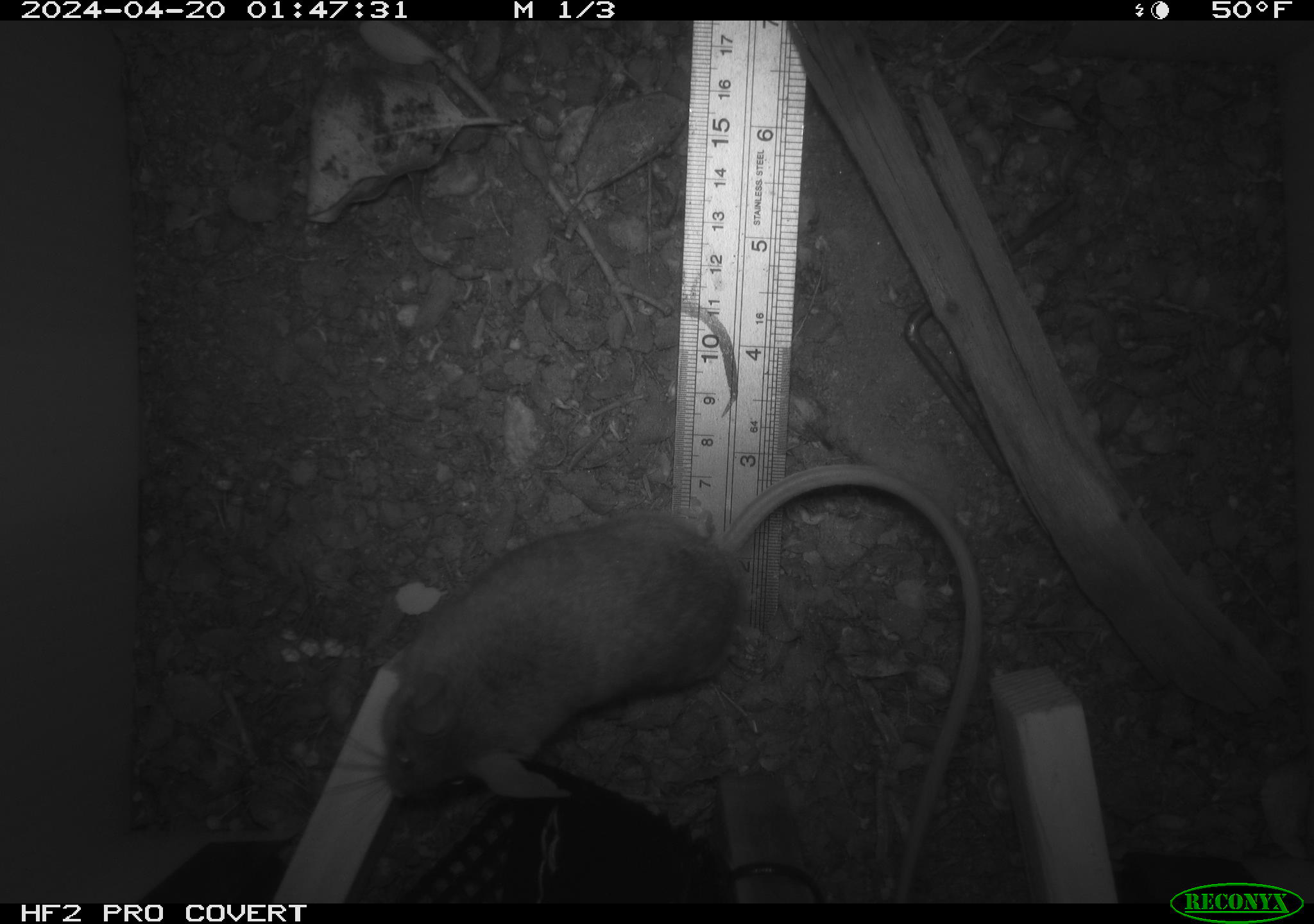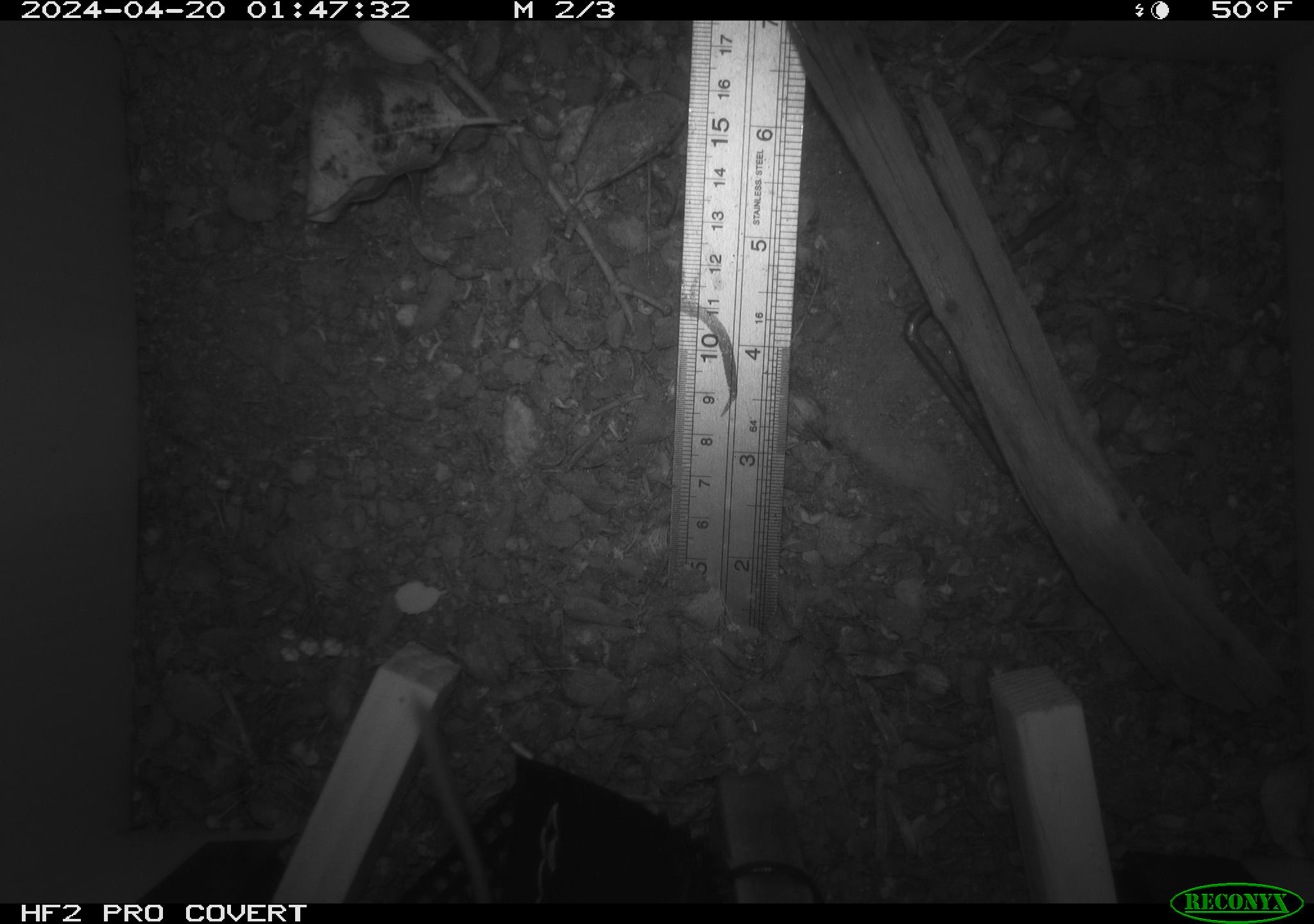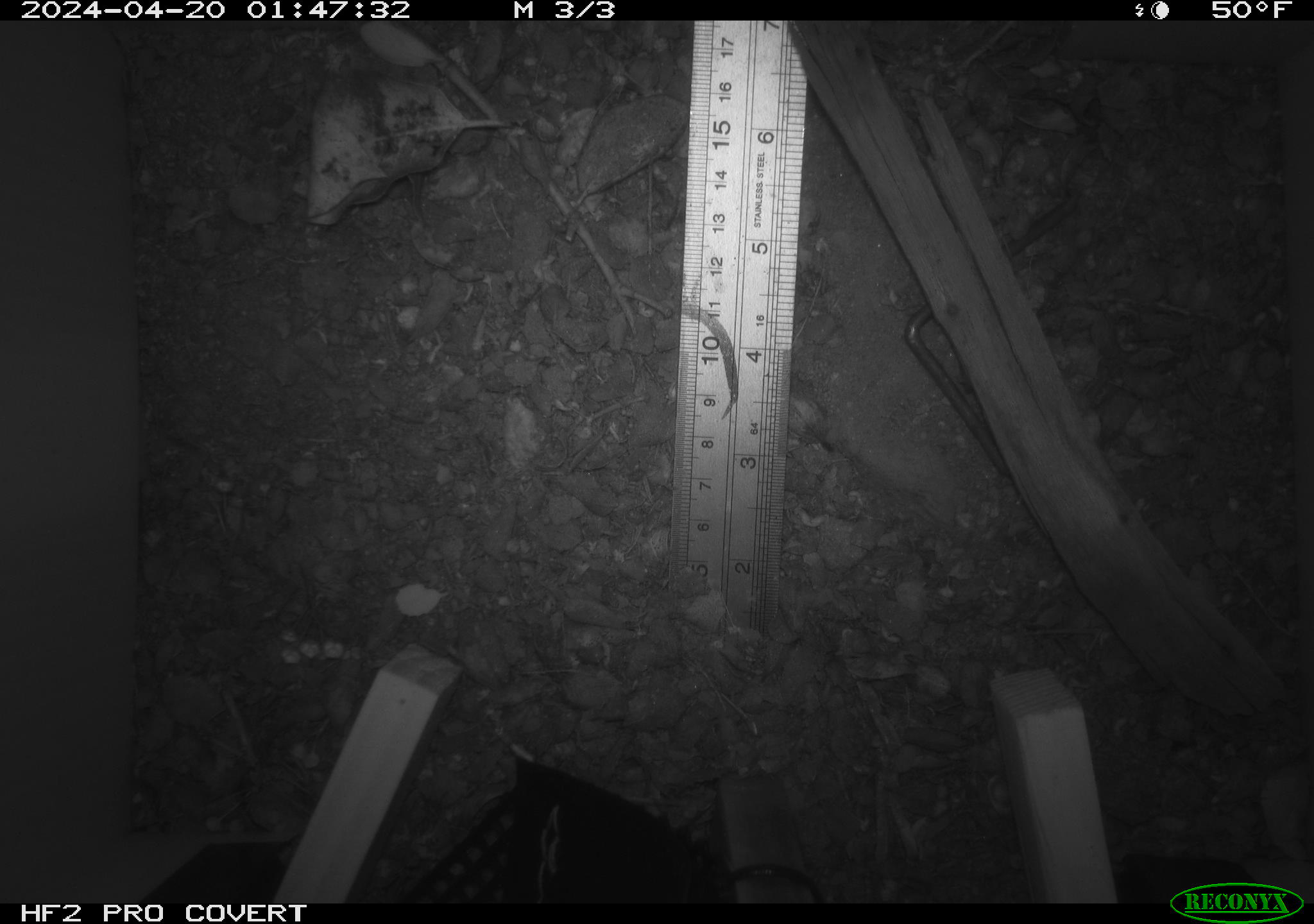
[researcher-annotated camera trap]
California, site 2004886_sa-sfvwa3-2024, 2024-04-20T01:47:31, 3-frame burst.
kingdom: Animalia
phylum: Chordata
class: Mammalia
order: Rodentia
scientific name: Rodentia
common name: woodrat or rat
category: woodrat or rat species